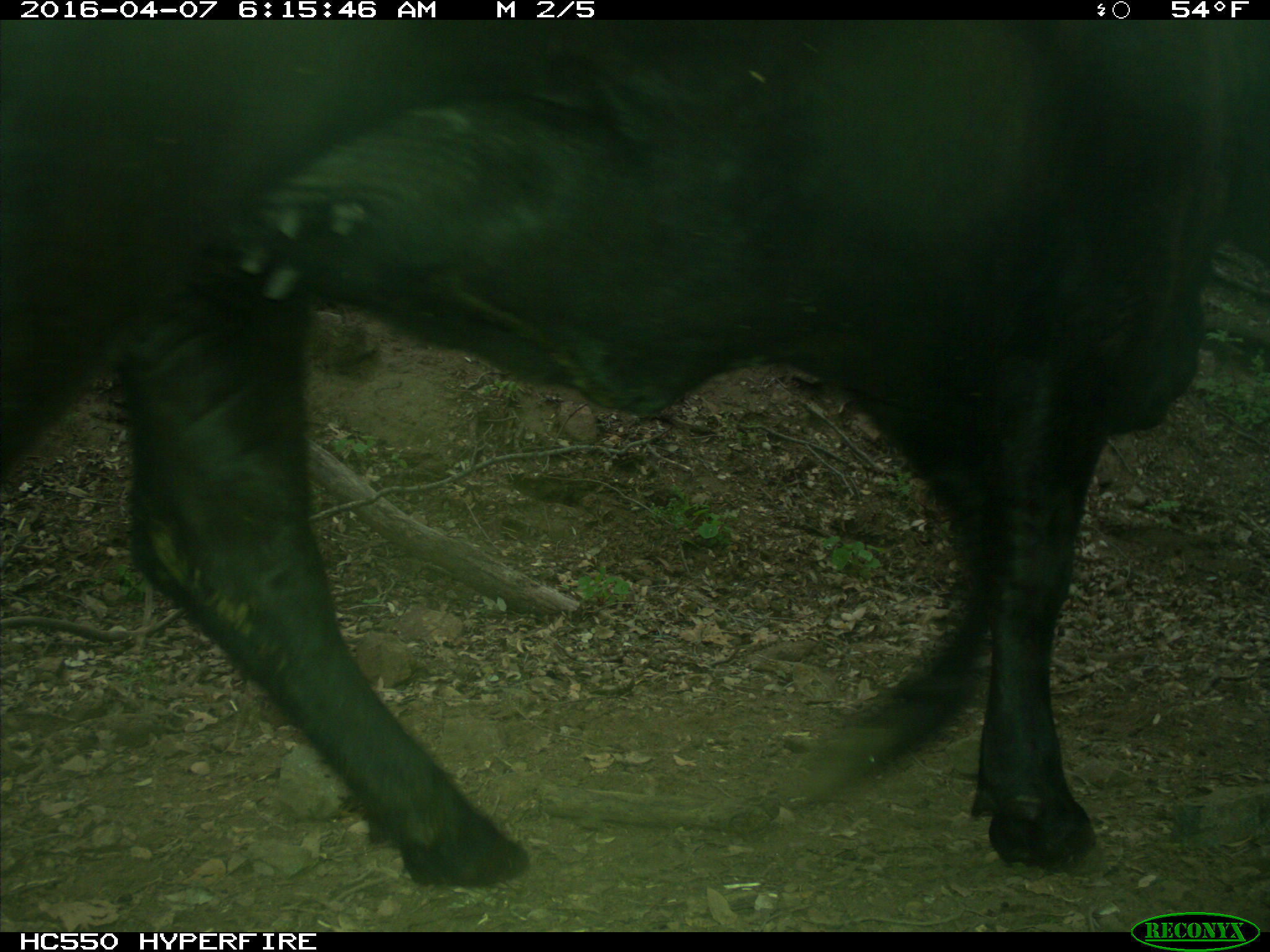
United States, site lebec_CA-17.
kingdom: Animalia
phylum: Chordata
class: Mammalia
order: Artiodactyla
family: Bovidae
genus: Bos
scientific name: Bos taurus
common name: domestic cow